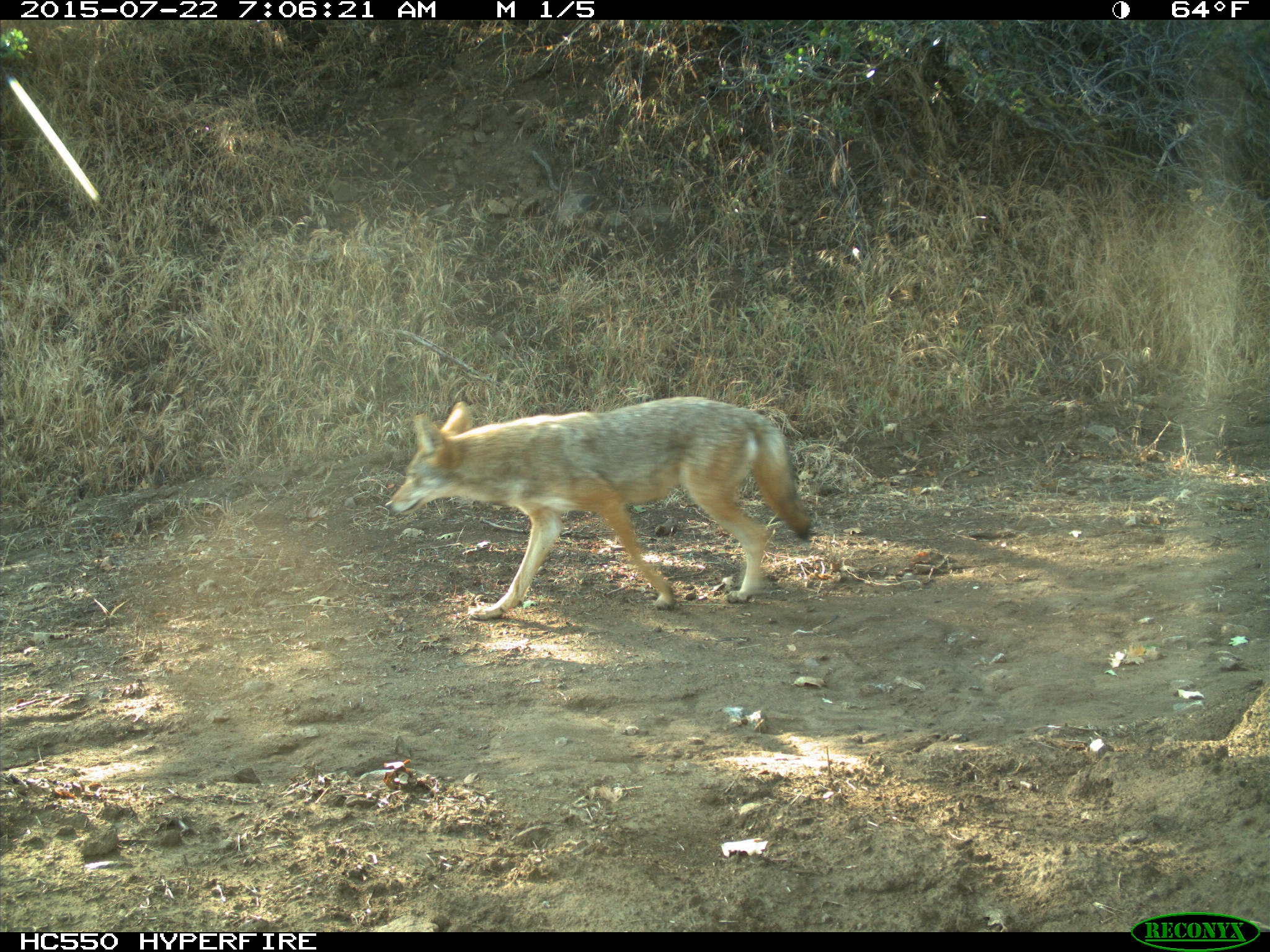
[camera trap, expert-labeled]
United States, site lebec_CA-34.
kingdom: Animalia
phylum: Chordata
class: Mammalia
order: Carnivora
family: Canidae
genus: Canis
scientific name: Canis latrans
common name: coyote